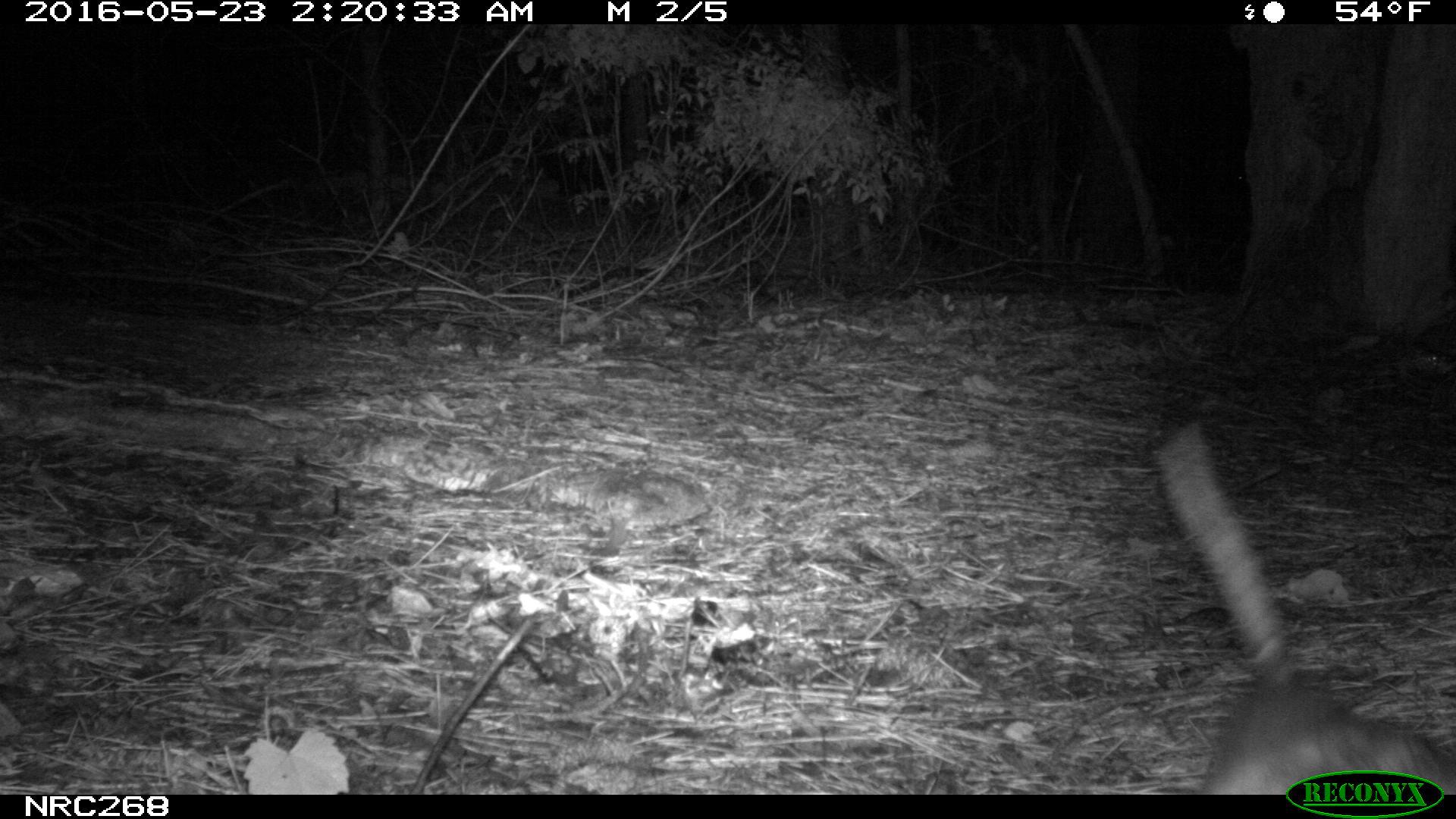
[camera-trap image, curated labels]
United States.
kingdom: Animalia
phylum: Chordata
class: Mammalia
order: Didelphimorphia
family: Didelphidae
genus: Didelphis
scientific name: Didelphis virginiana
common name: virginia opossum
Virginia Opossum (Didelphis virginiana).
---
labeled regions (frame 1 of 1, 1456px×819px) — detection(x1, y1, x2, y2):
Virginia Opossum: detection(1144, 410, 1456, 794)